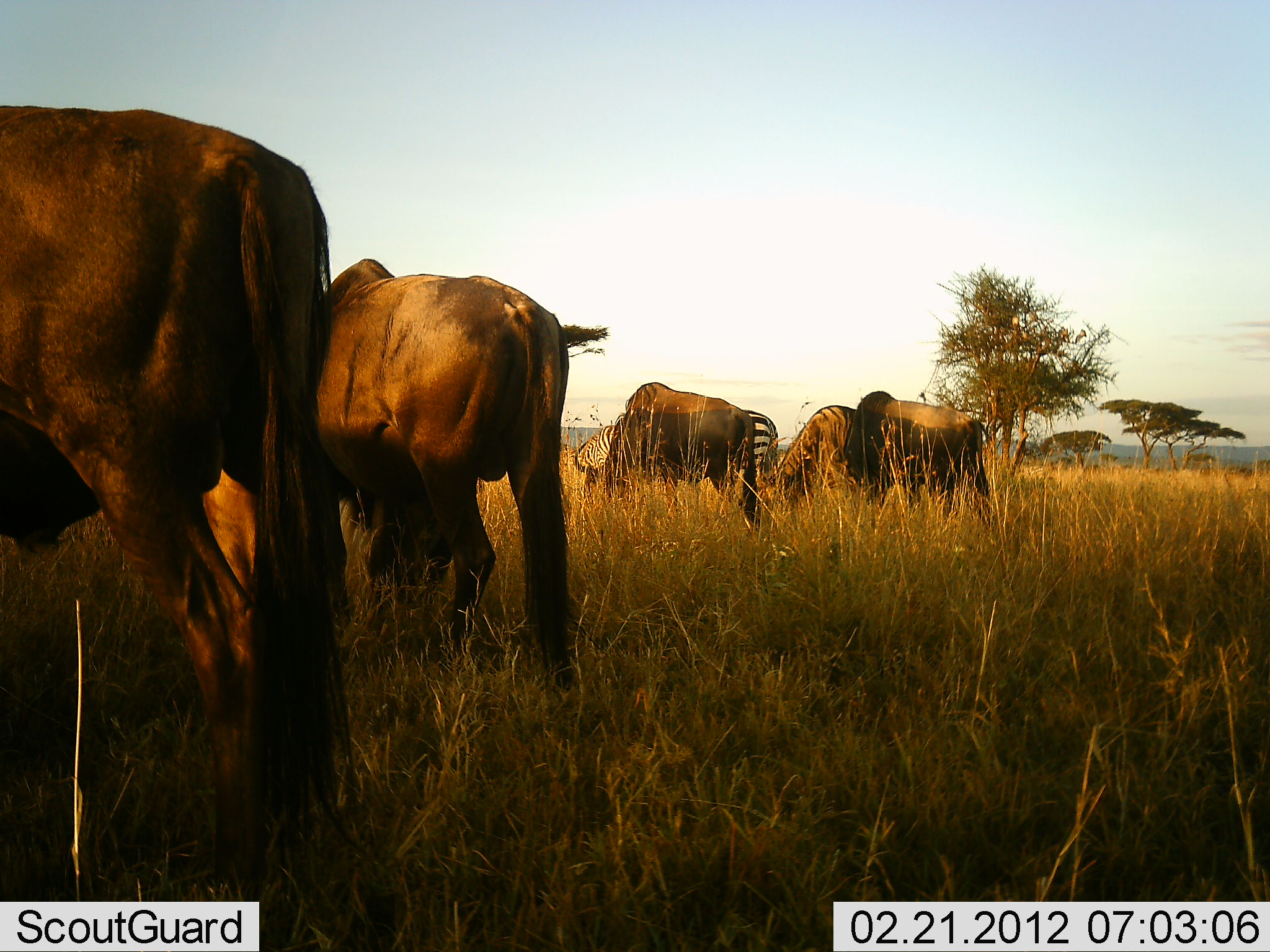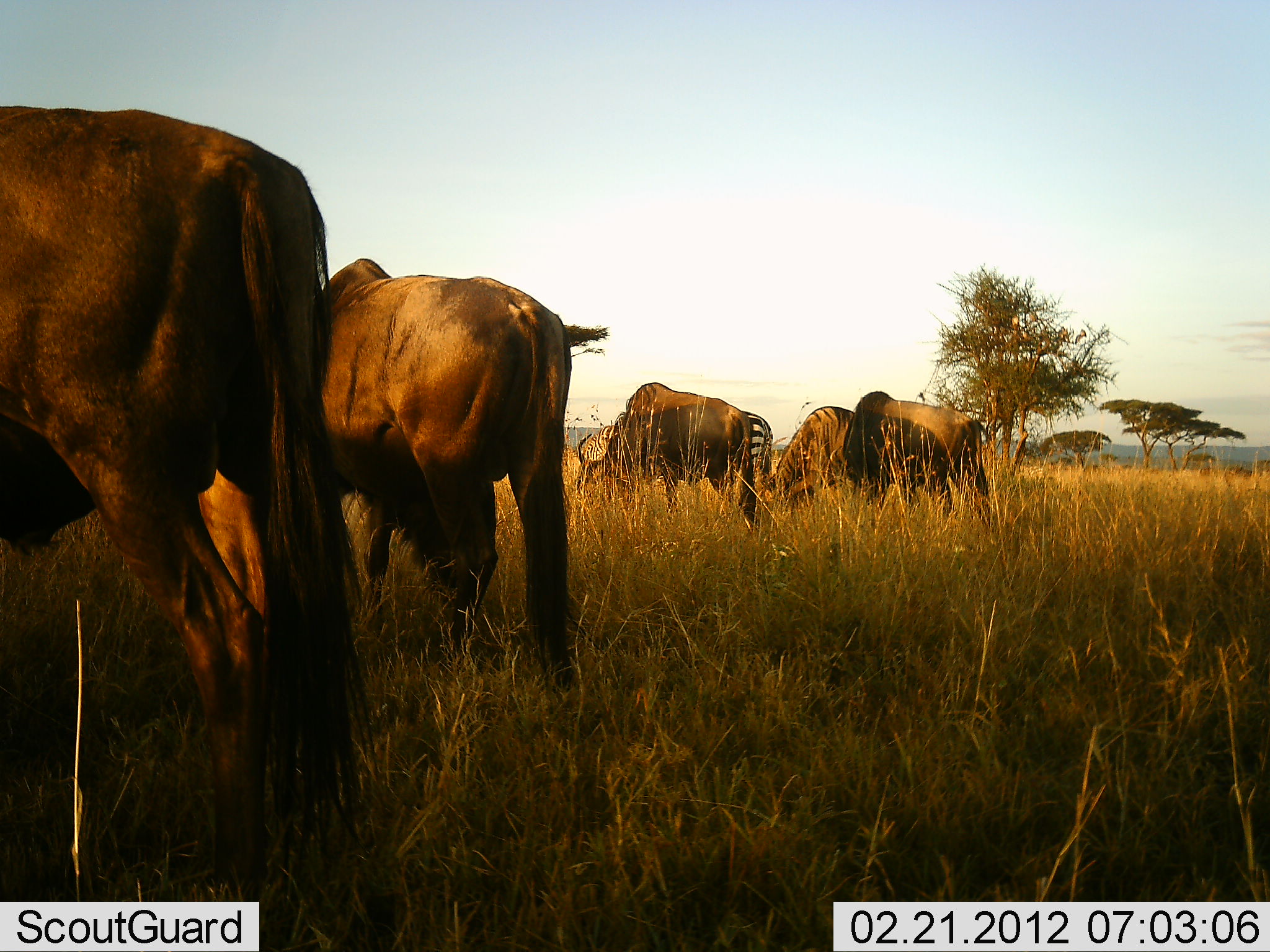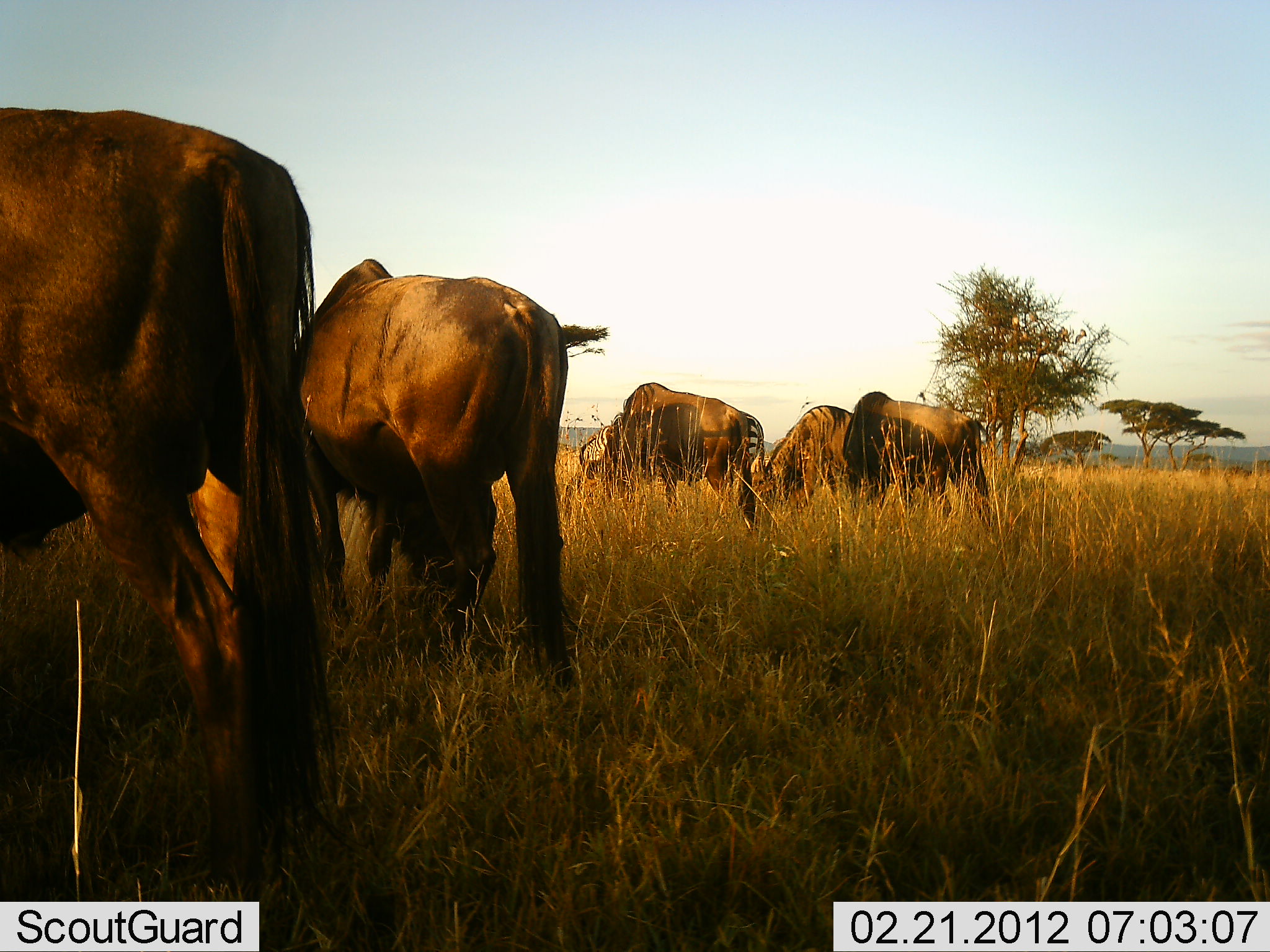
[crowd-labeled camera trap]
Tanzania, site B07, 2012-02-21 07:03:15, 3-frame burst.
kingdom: Animalia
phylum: Chordata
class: Mammalia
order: Artiodactyla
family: Bovidae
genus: Connochaetes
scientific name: Connochaetes taurinus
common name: blue wildebeest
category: wildebeest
Wildebeest (blue wildebeest) (Connochaetes taurinus), count 5. Behavior (volunteer vote fractions): standing 35%, resting 0%, moving 0%, interacting 6%. Young present (vote fraction): 0%. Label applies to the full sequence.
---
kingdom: Animalia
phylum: Chordata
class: Mammalia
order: Perissodactyla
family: Equidae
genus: Equus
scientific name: Equus quagga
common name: plains zebra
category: zebra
Zebra (plains zebra) (Equus quagga), count 1. Behavior (volunteer vote fractions): standing 46%, resting 0%, moving 0%, interacting 0%. Young present (vote fraction): 0%. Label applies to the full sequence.